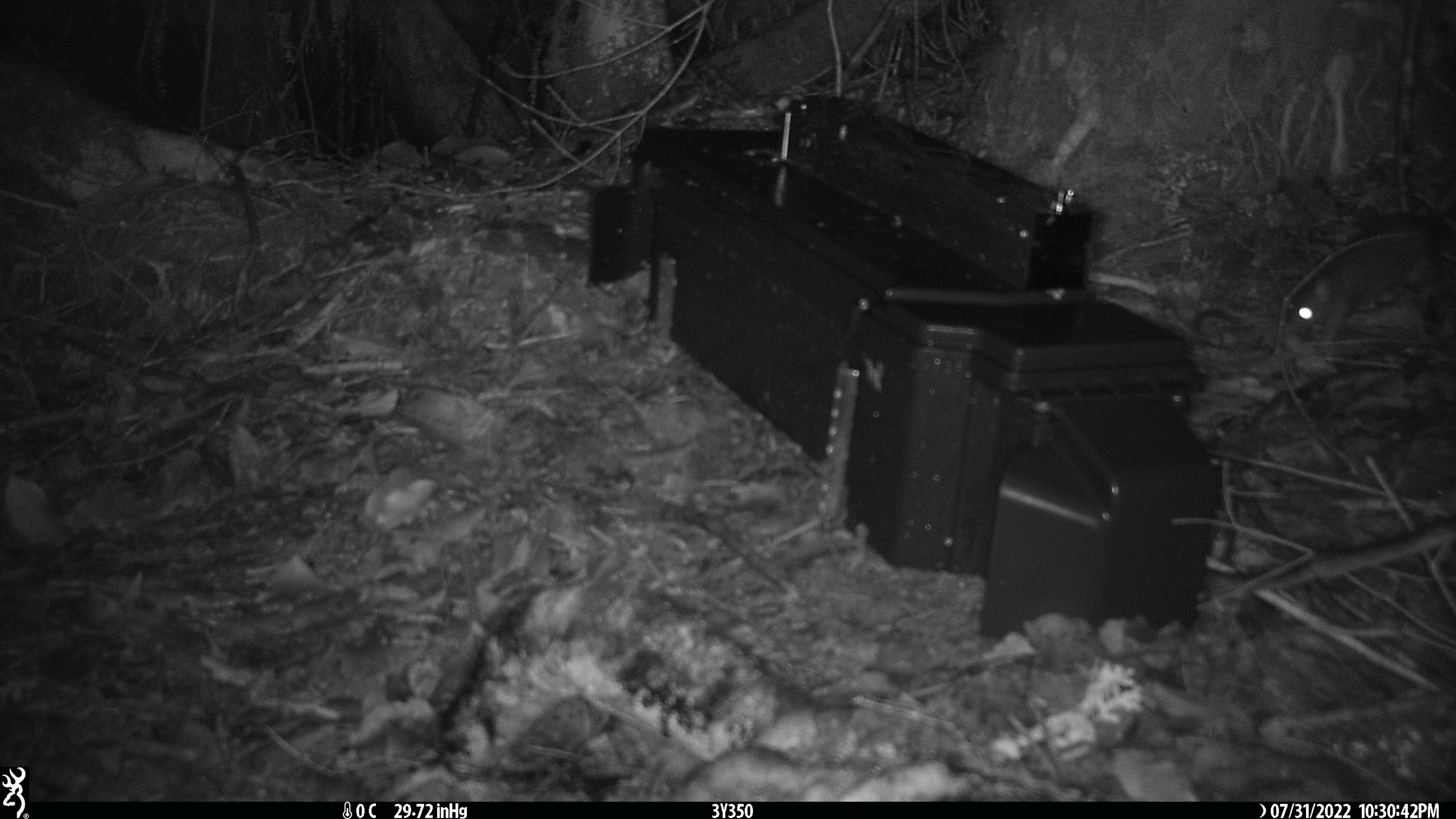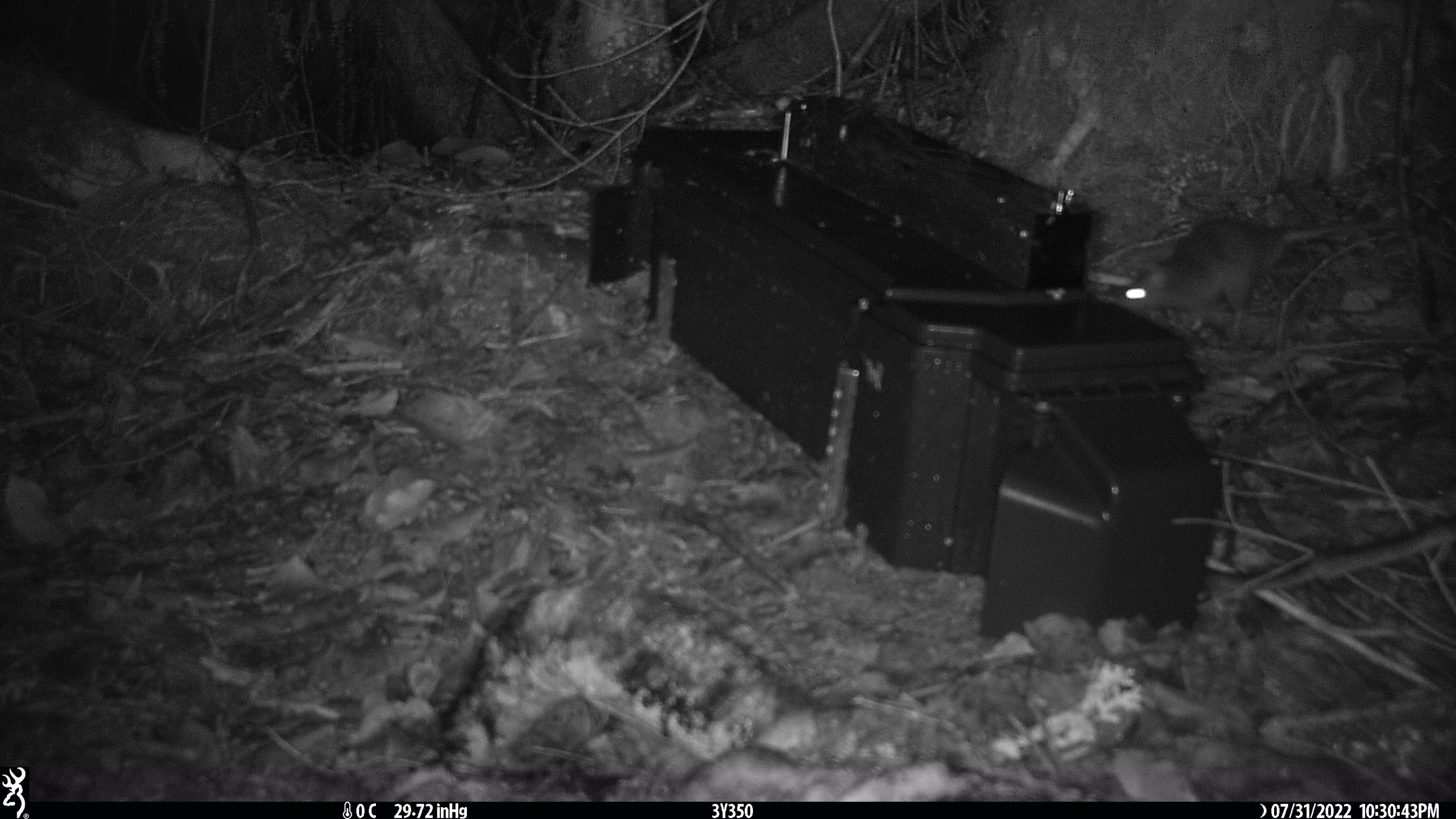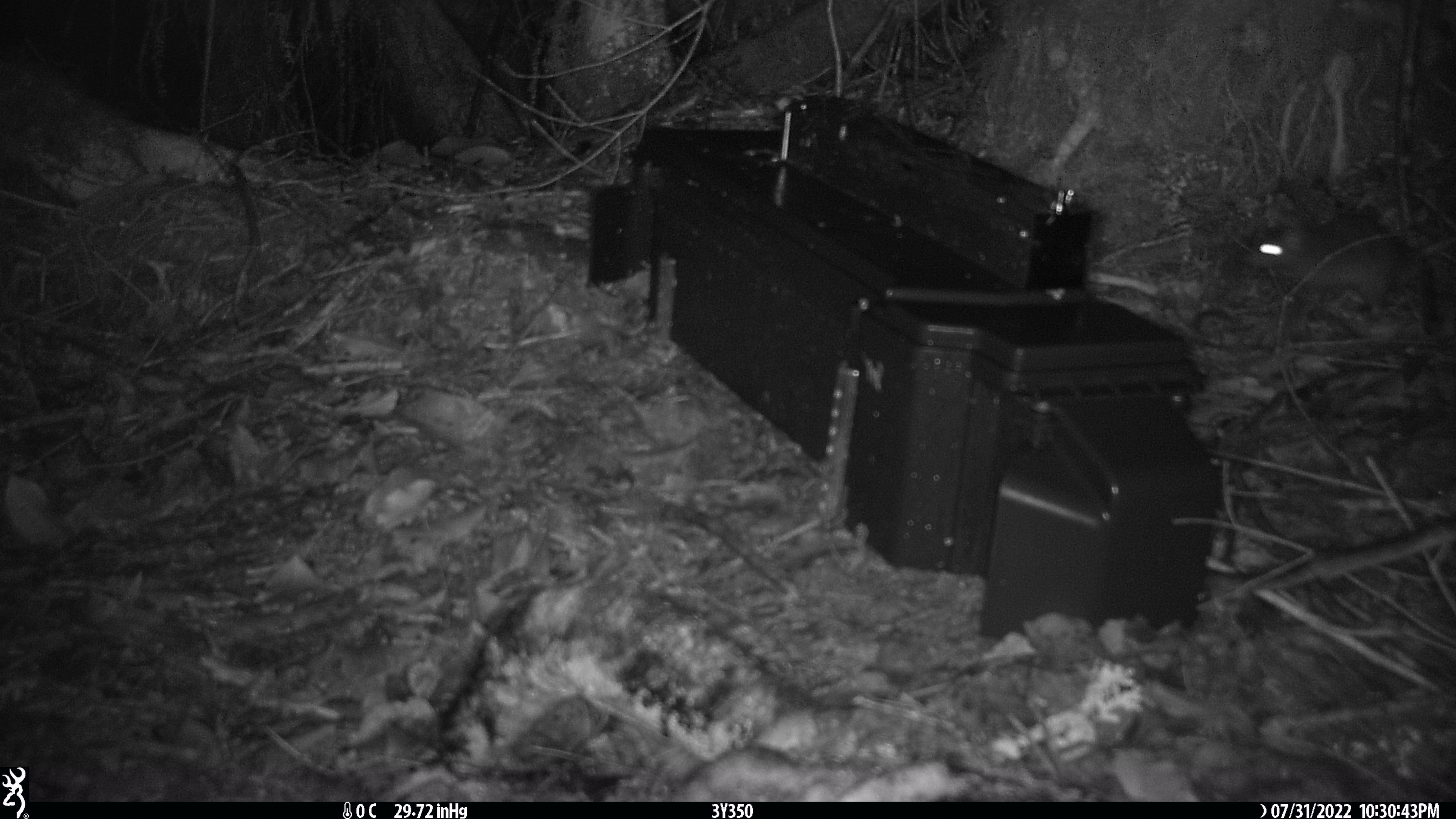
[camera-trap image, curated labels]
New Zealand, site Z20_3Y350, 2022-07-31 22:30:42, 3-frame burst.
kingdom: Animalia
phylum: Chordata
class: Mammalia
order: Rodentia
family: Muridae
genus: Rattus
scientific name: Rattus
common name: rat